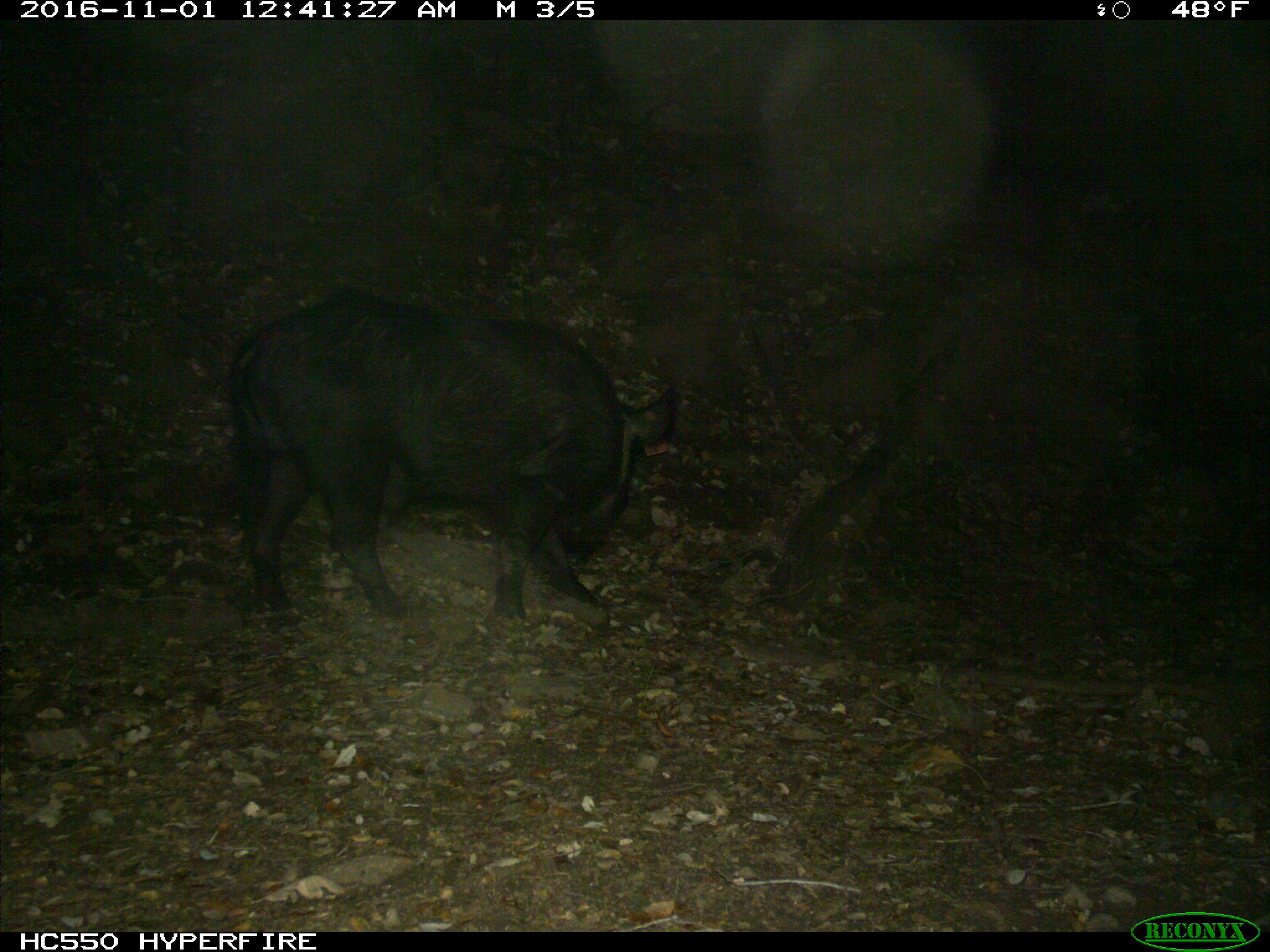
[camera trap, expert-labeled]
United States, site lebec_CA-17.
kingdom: Animalia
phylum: Chordata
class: Mammalia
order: Artiodactyla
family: Suidae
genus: Sus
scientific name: Sus scrofa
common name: wild boar